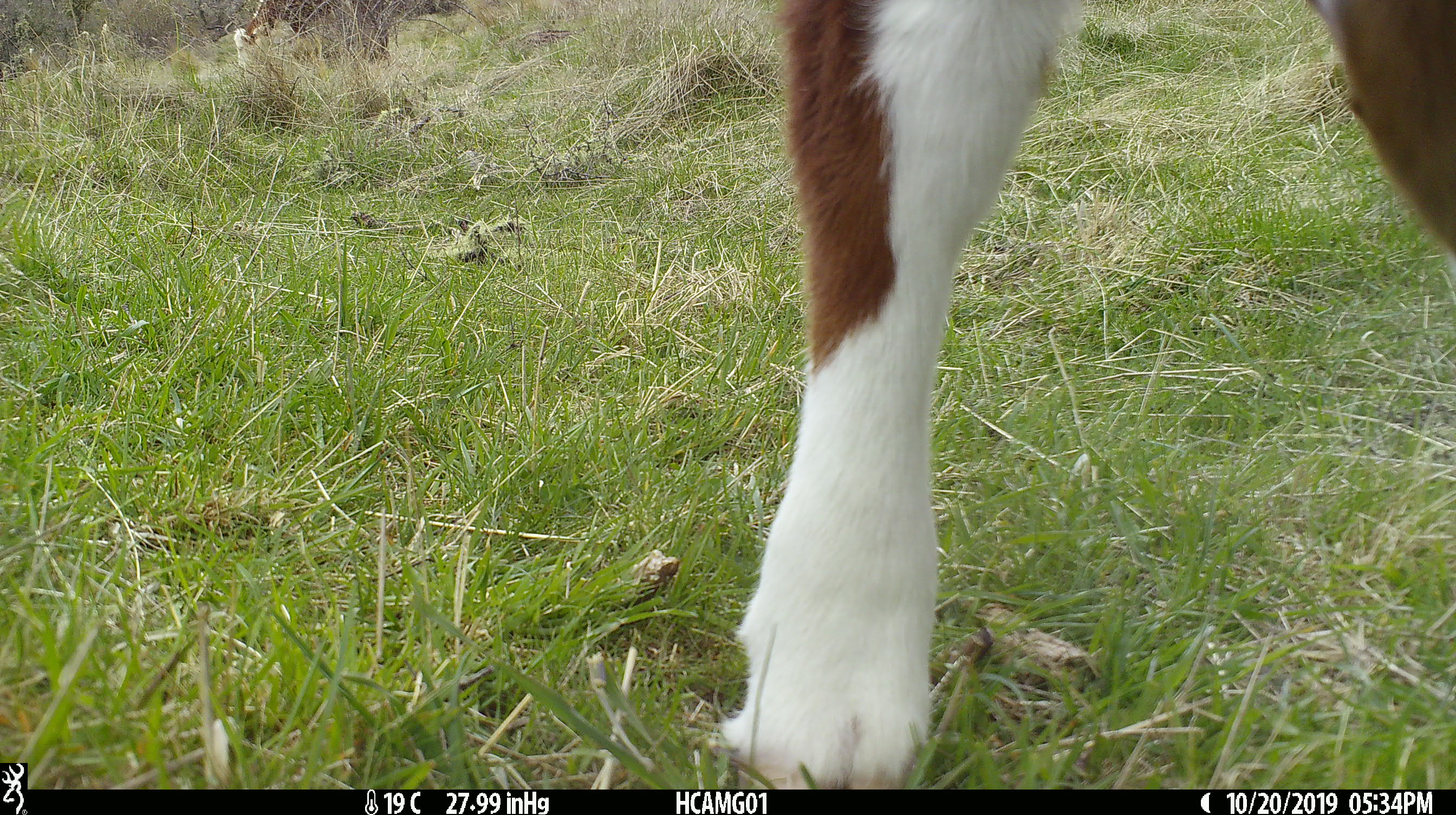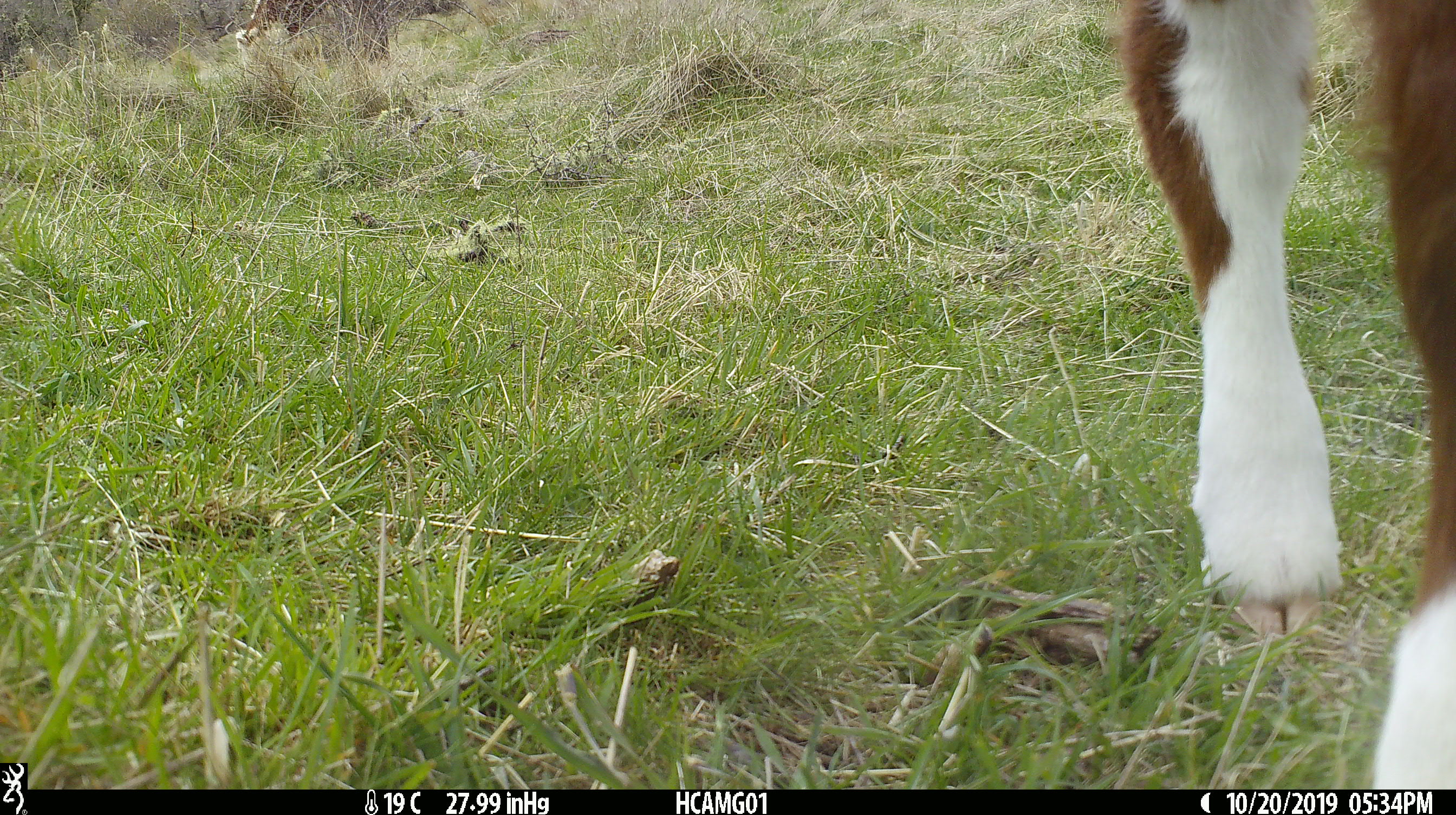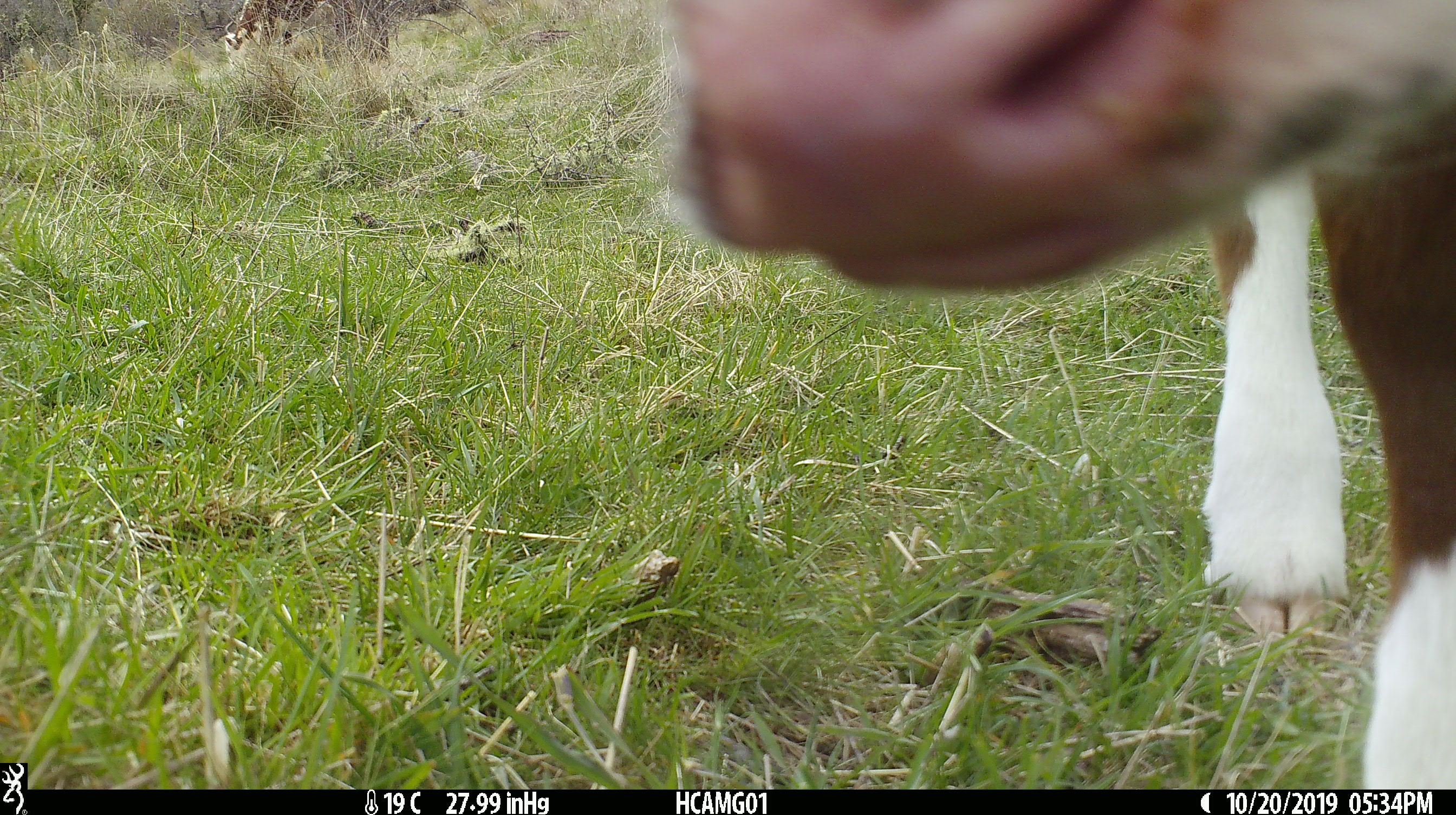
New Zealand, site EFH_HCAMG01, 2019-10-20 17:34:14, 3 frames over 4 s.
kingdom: Animalia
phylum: Chordata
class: Mammalia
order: Artiodactyla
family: Bovidae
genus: Bos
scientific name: Bos taurus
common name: domestic cow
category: cow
Cow (domestic cow) (Bos taurus).